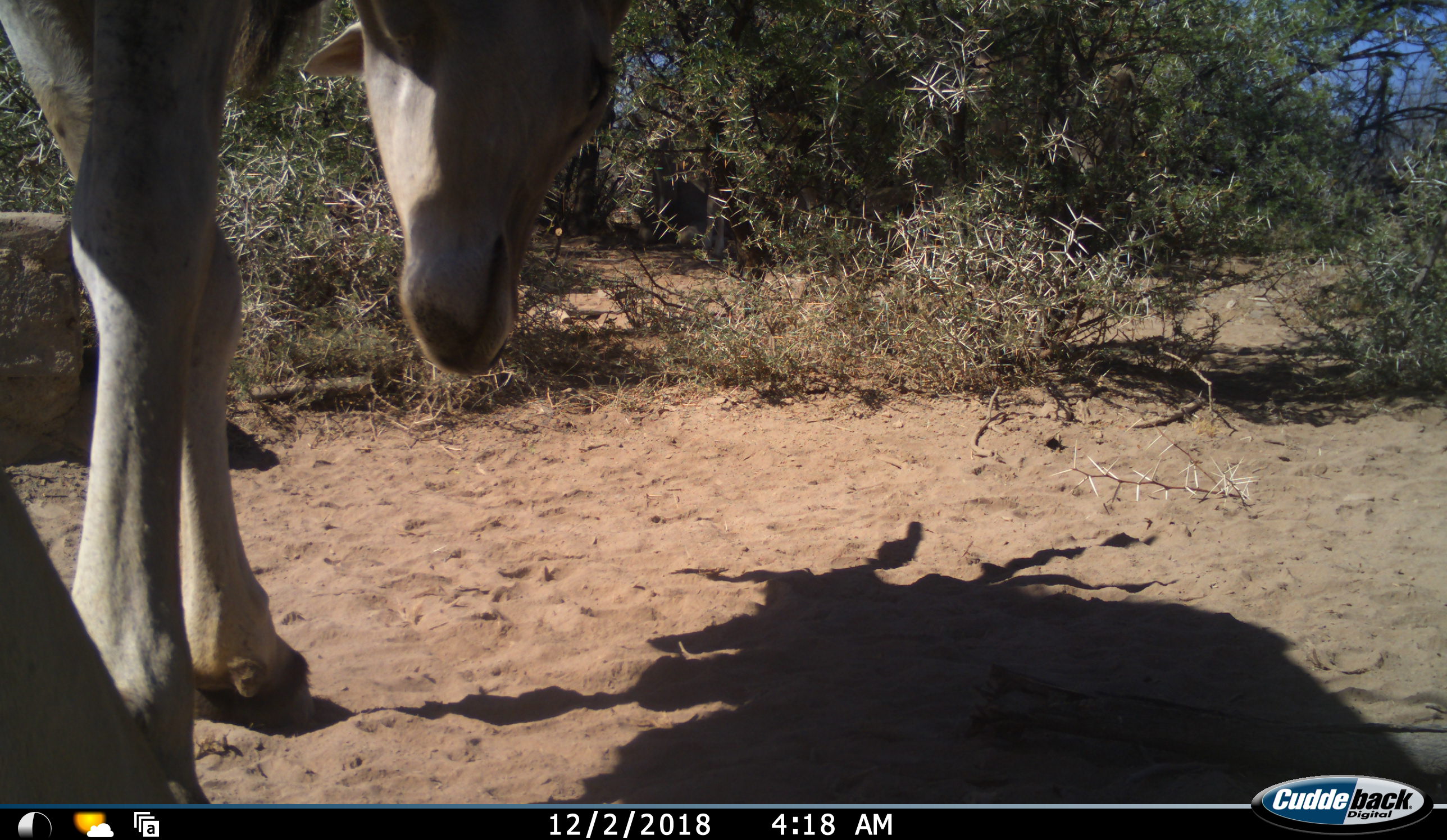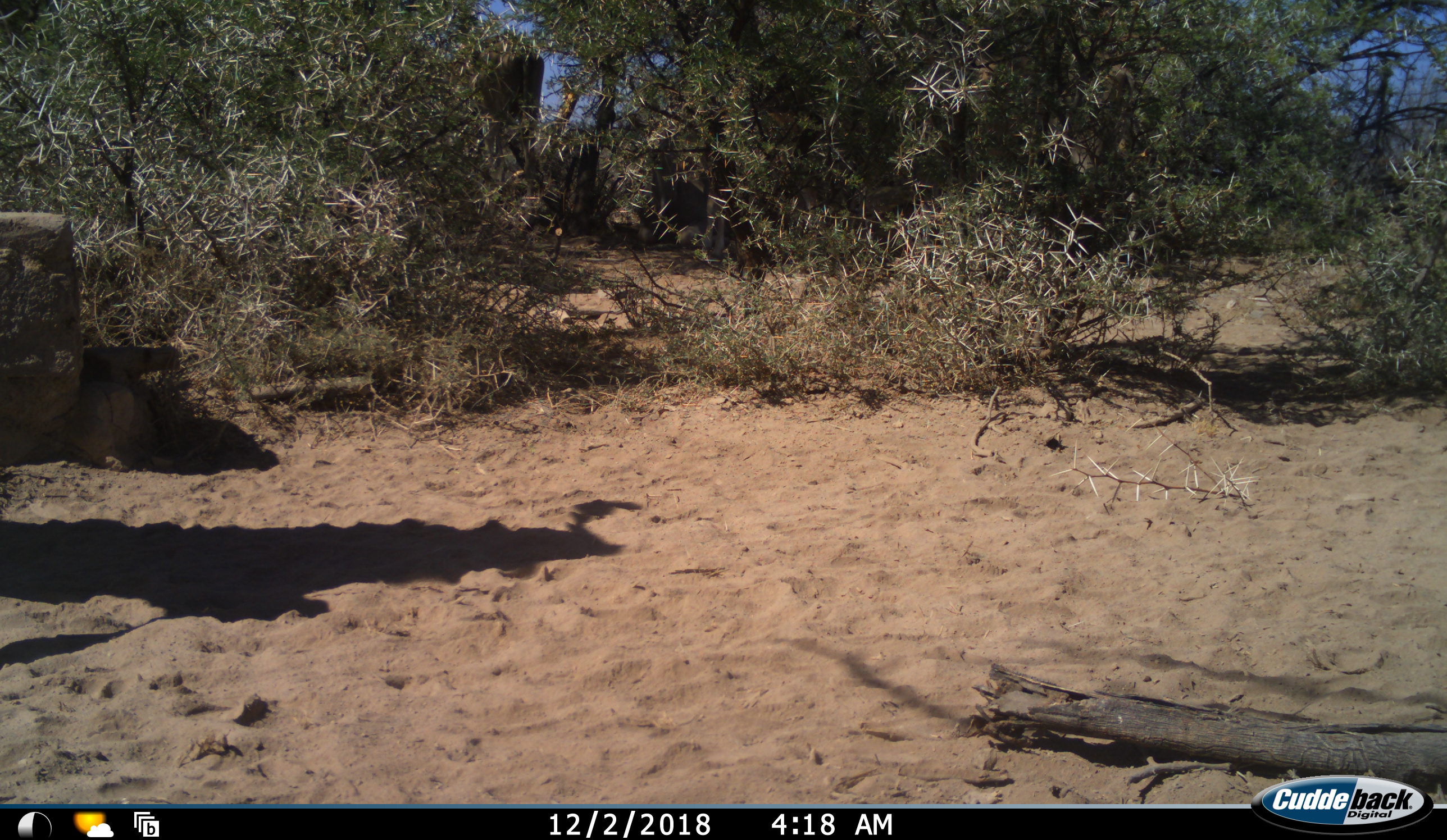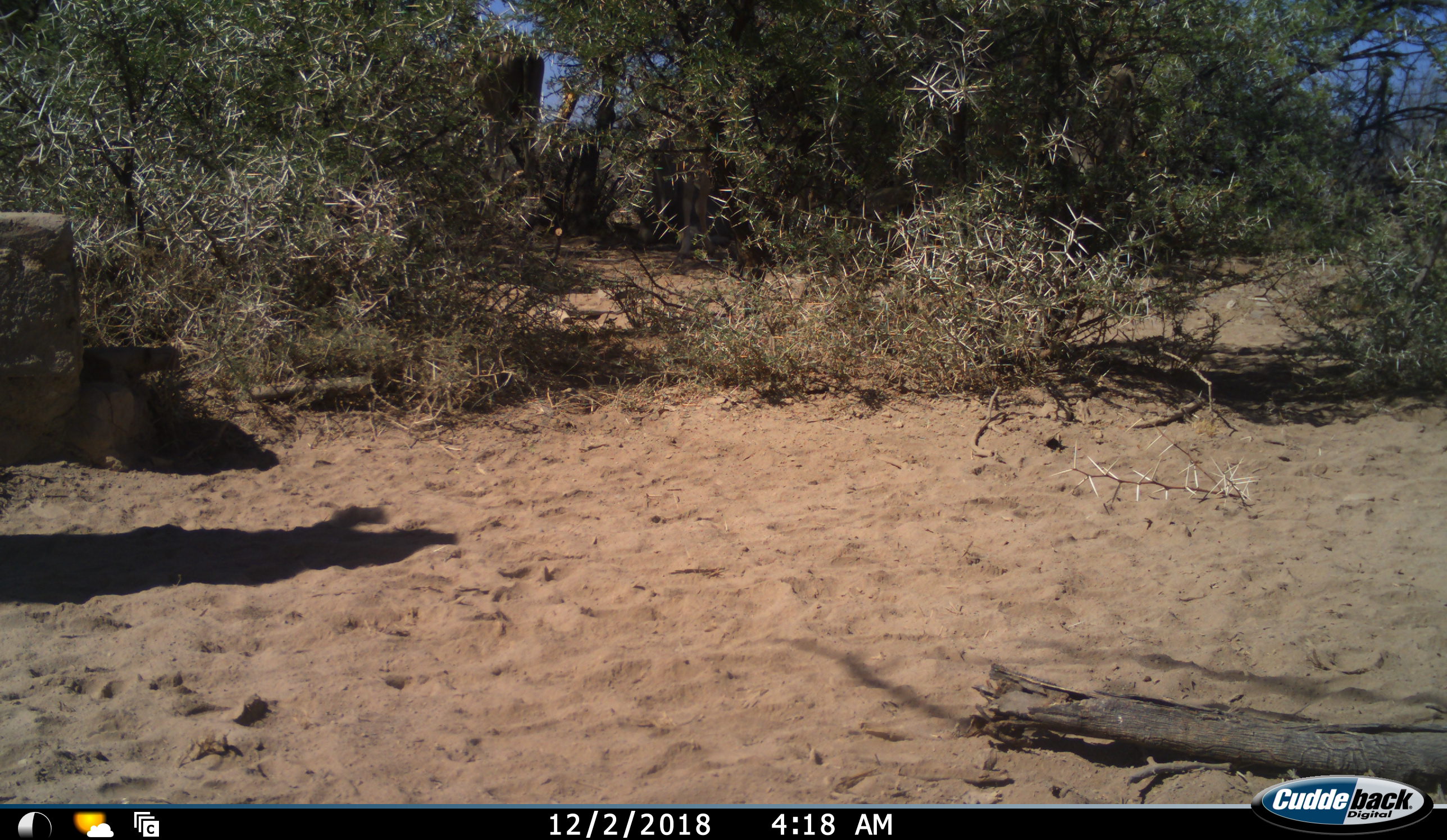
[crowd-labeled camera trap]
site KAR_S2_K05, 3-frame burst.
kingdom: Animalia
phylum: Chordata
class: Mammalia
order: Artiodactyla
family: Bovidae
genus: Tragelaphus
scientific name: Tragelaphus oryx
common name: eland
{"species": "eland (Tragelaphus oryx)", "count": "1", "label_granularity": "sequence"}